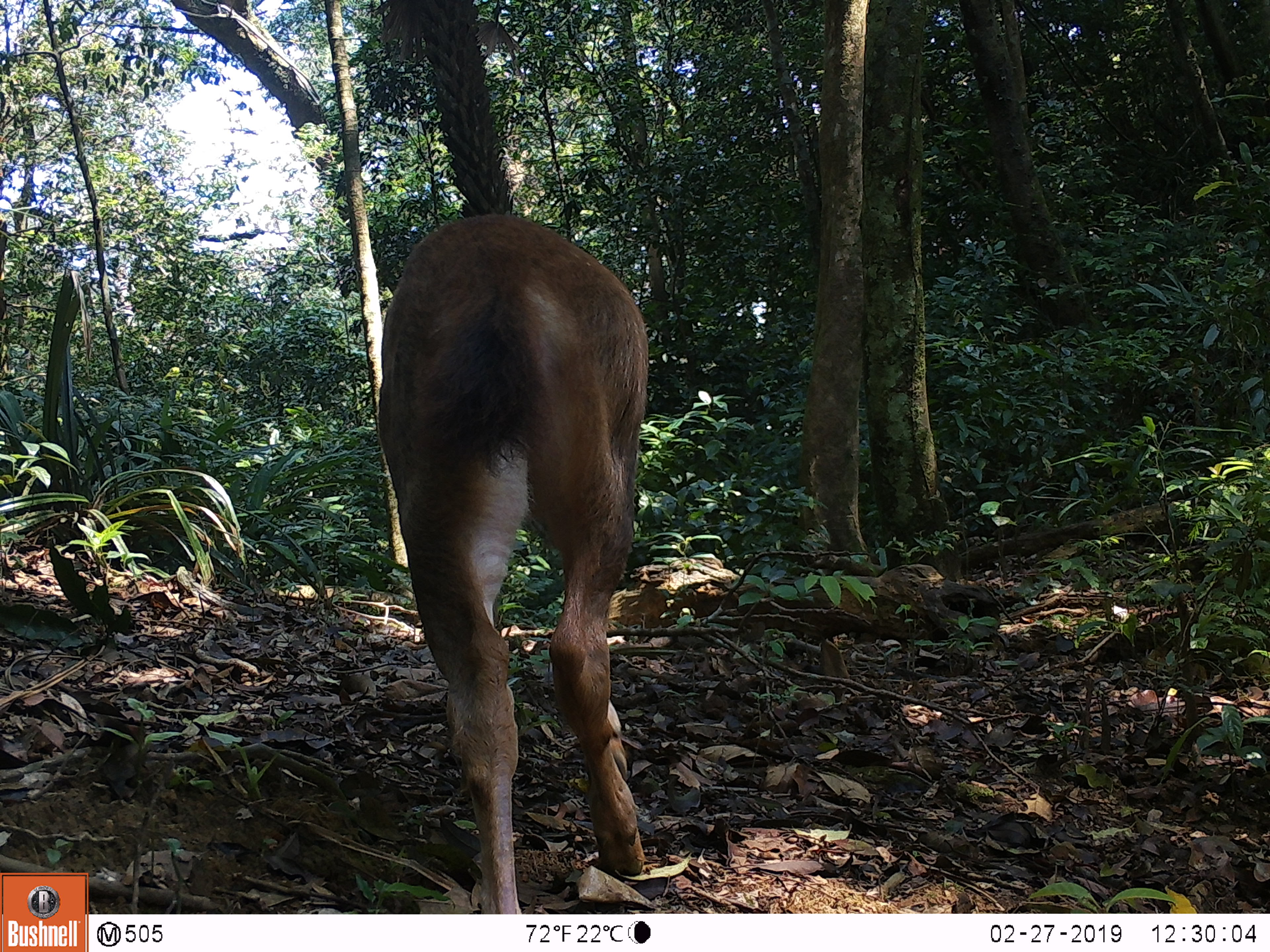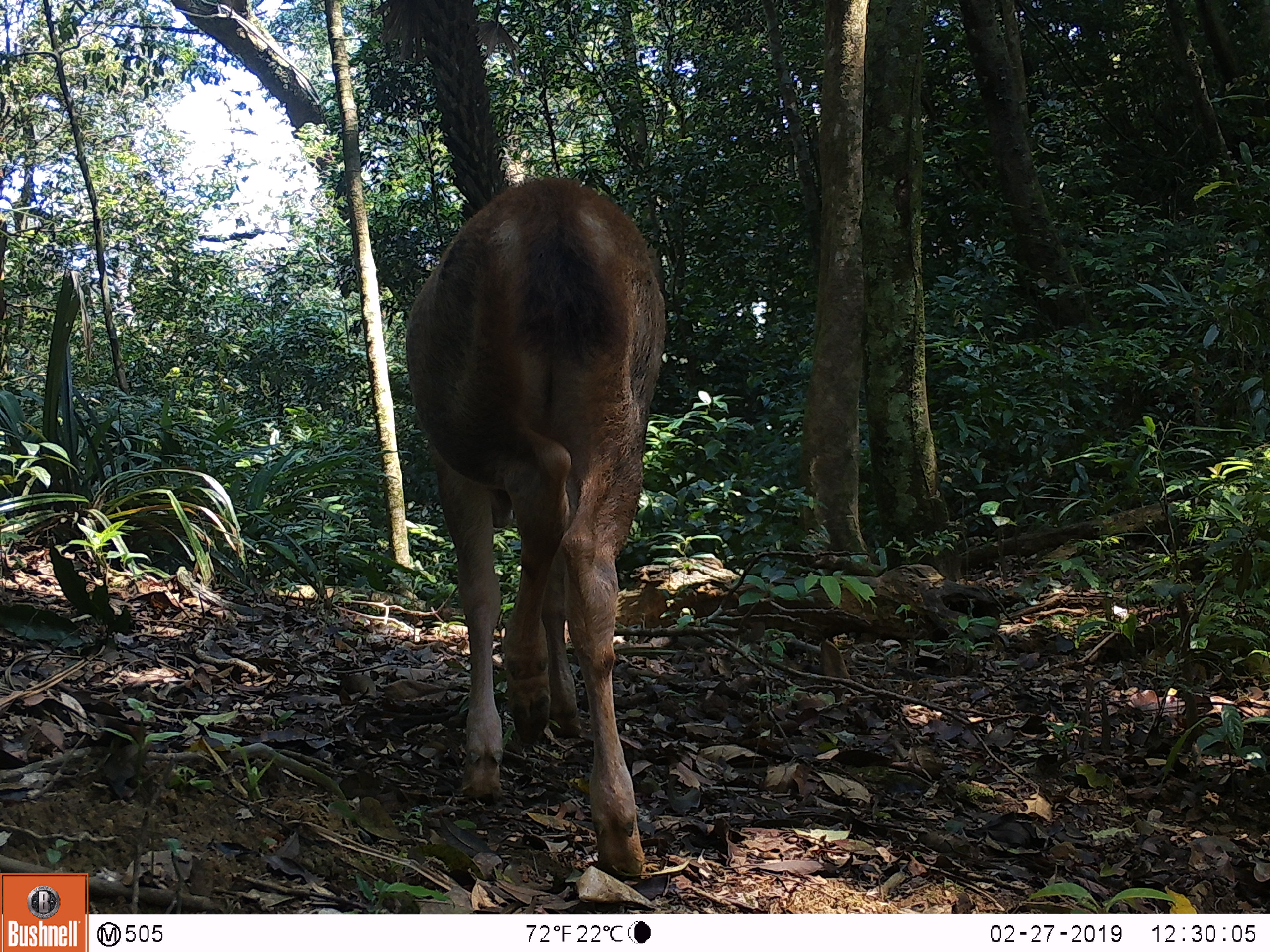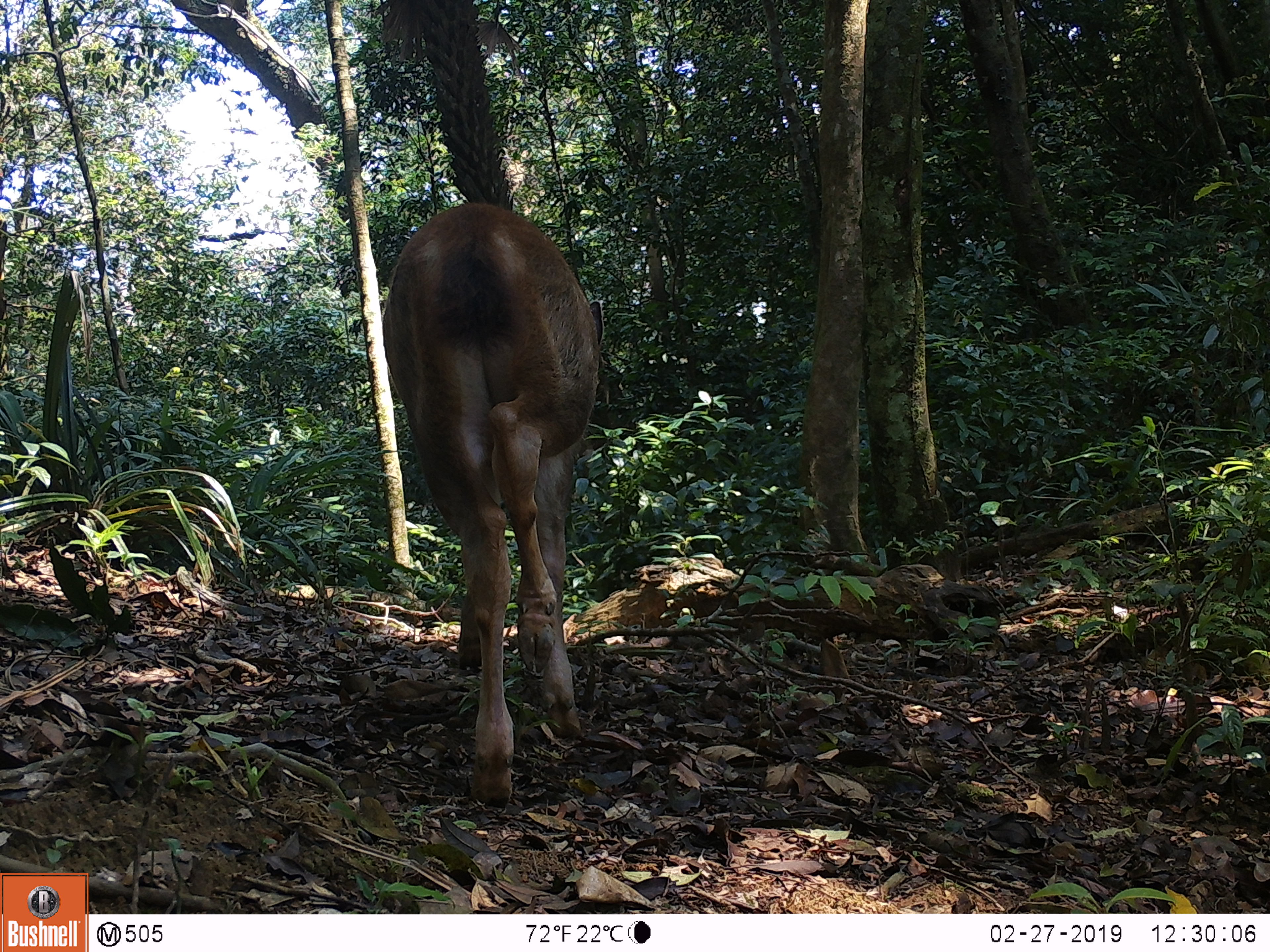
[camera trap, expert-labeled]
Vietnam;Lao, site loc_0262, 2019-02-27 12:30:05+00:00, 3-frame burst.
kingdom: Animalia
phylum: Chordata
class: Mammalia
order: Artiodactyla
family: Cervidae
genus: Rusa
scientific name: Rusa unicolor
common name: sambar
Sambar (Rusa unicolor). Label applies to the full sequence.